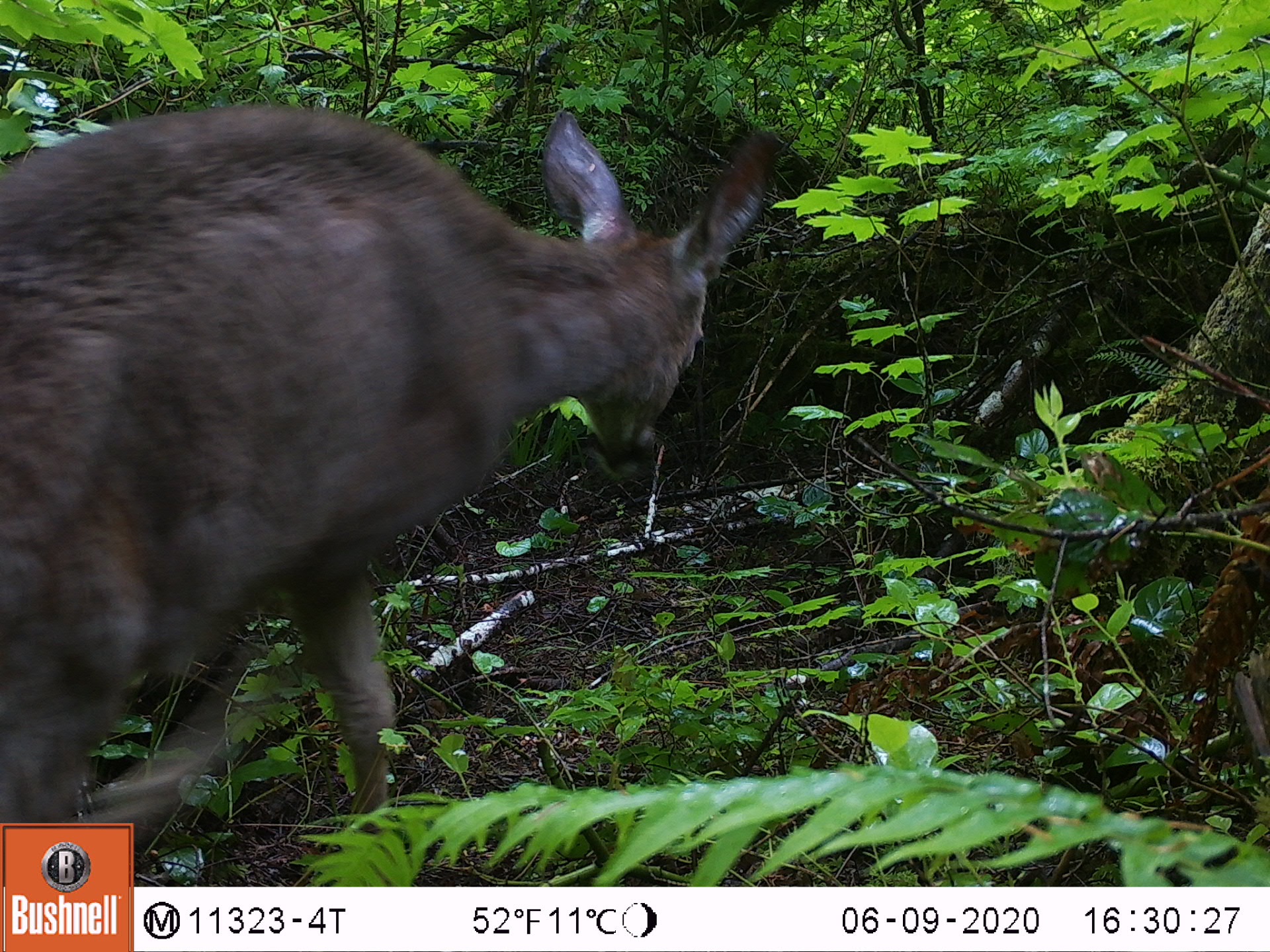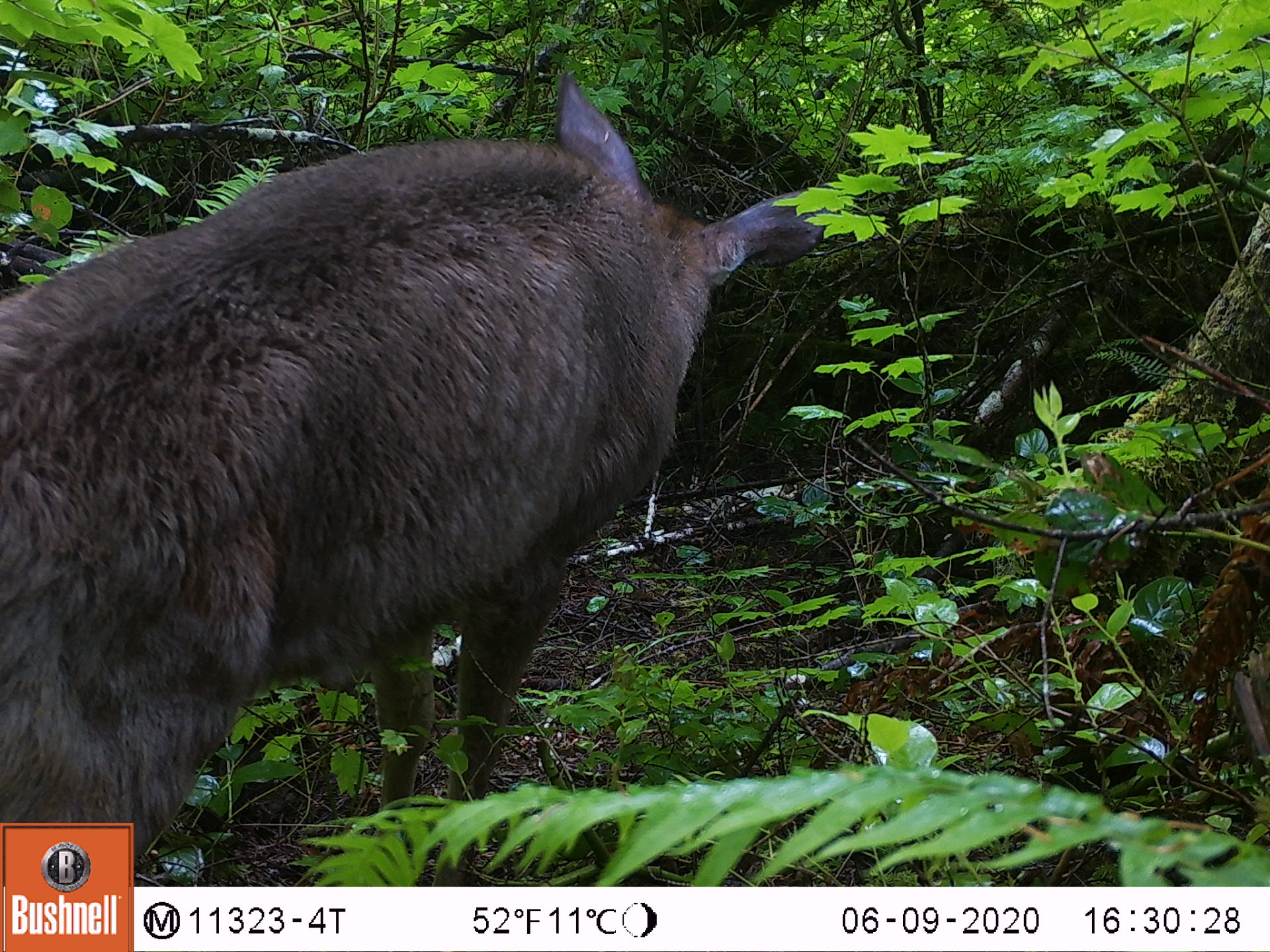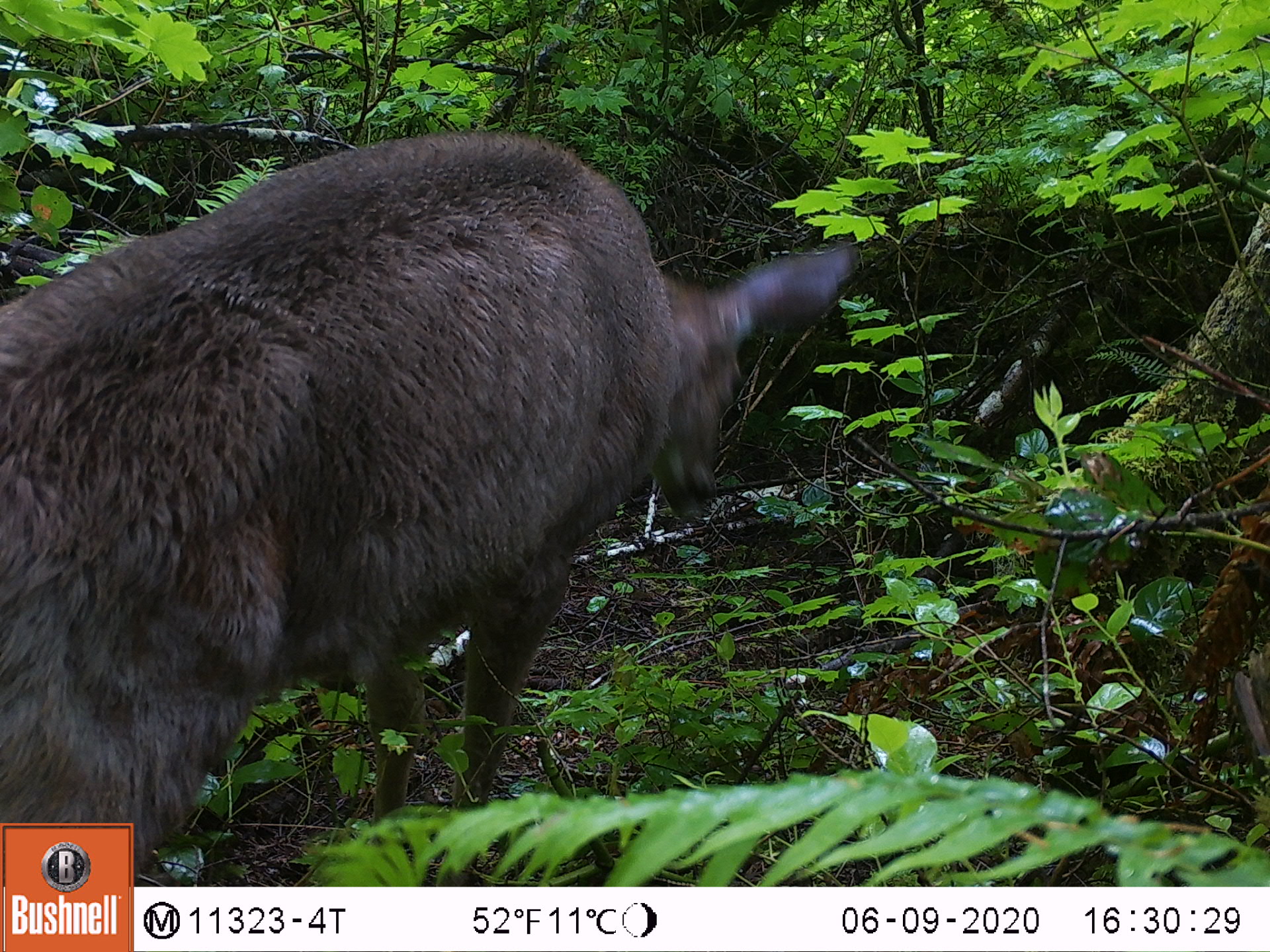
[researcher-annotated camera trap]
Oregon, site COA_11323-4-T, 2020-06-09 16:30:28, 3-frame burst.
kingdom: Animalia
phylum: Chordata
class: Mammalia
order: Artiodactyla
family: Cervidae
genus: Odocoileus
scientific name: Odocoileus hemionus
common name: black-tailed deer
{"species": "black-tailed deer (Odocoileus hemionus)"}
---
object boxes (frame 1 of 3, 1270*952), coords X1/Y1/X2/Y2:
black-tailed deer: 0/95/777/818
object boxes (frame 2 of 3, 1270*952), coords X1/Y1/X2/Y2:
black-tailed deer: 3/78/841/814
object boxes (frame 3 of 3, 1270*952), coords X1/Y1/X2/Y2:
black-tailed deer: 0/126/863/816